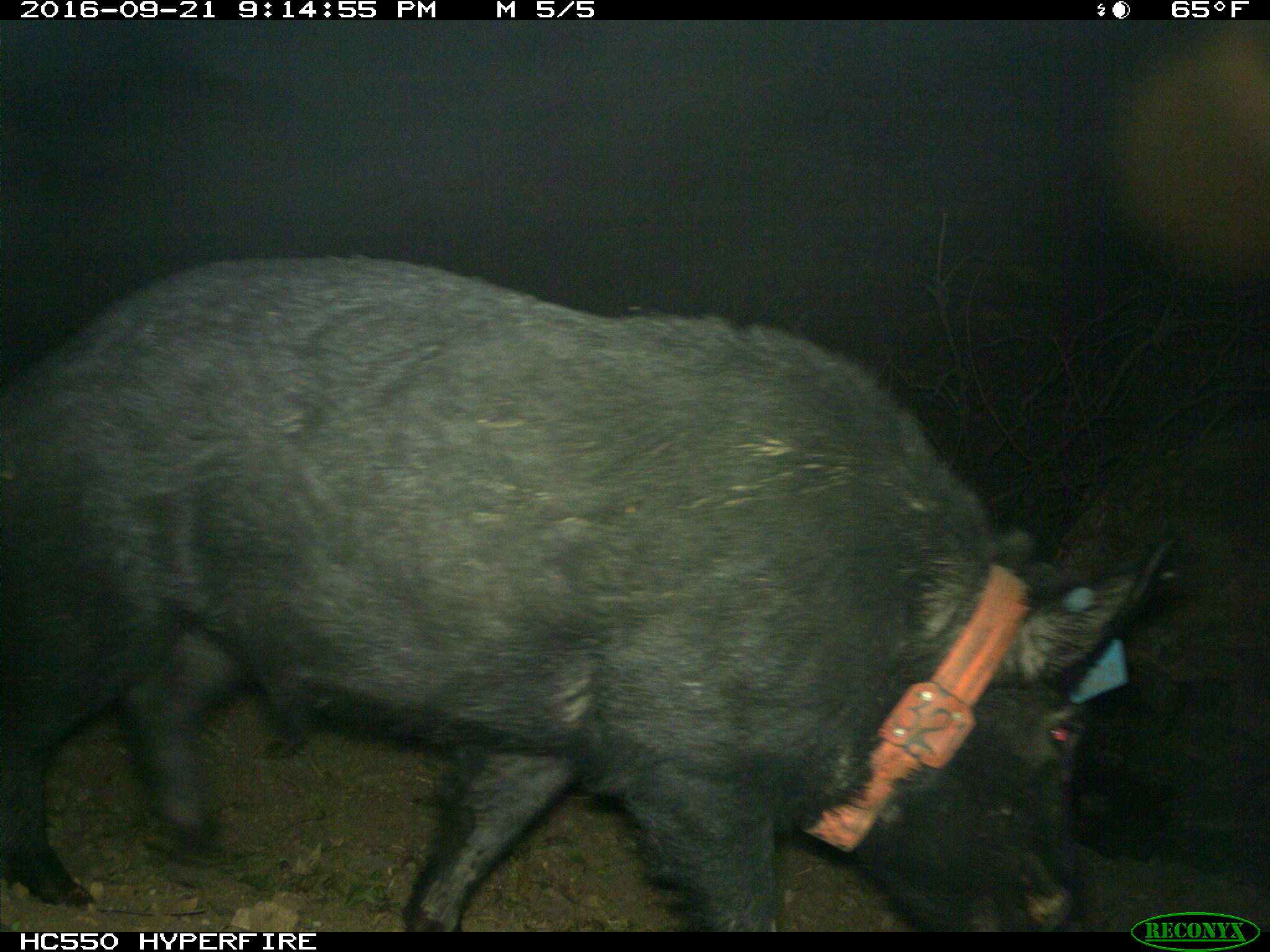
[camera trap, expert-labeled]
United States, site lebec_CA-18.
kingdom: Animalia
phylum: Chordata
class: Mammalia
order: Artiodactyla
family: Suidae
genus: Sus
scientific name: Sus scrofa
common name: wild boar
Sus scrofa (wild boar).